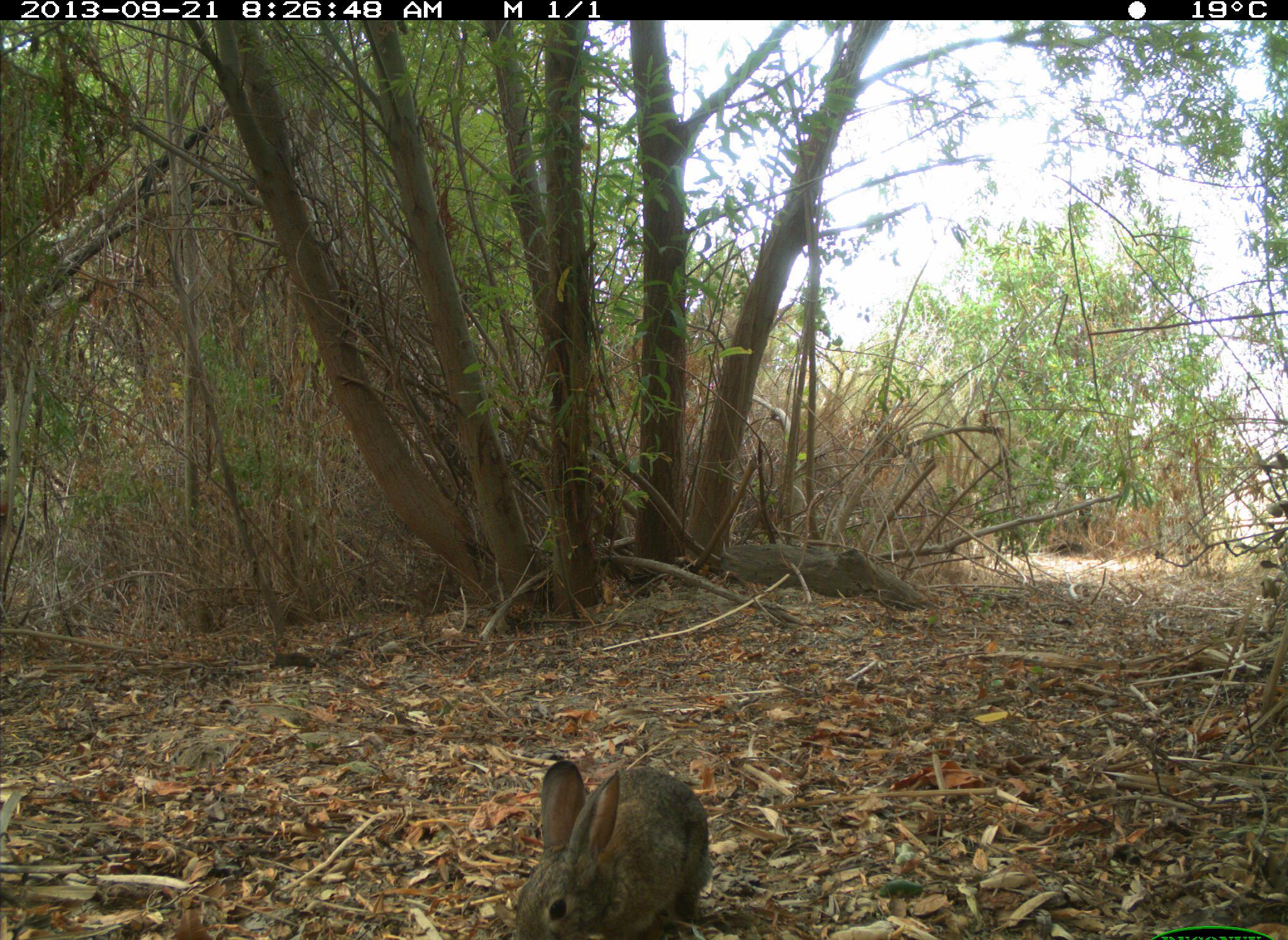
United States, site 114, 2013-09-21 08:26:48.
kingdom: Animalia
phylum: Chordata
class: Mammalia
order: Lagomorpha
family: Leporidae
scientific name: Leporidae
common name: rabbits and hares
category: rabbit